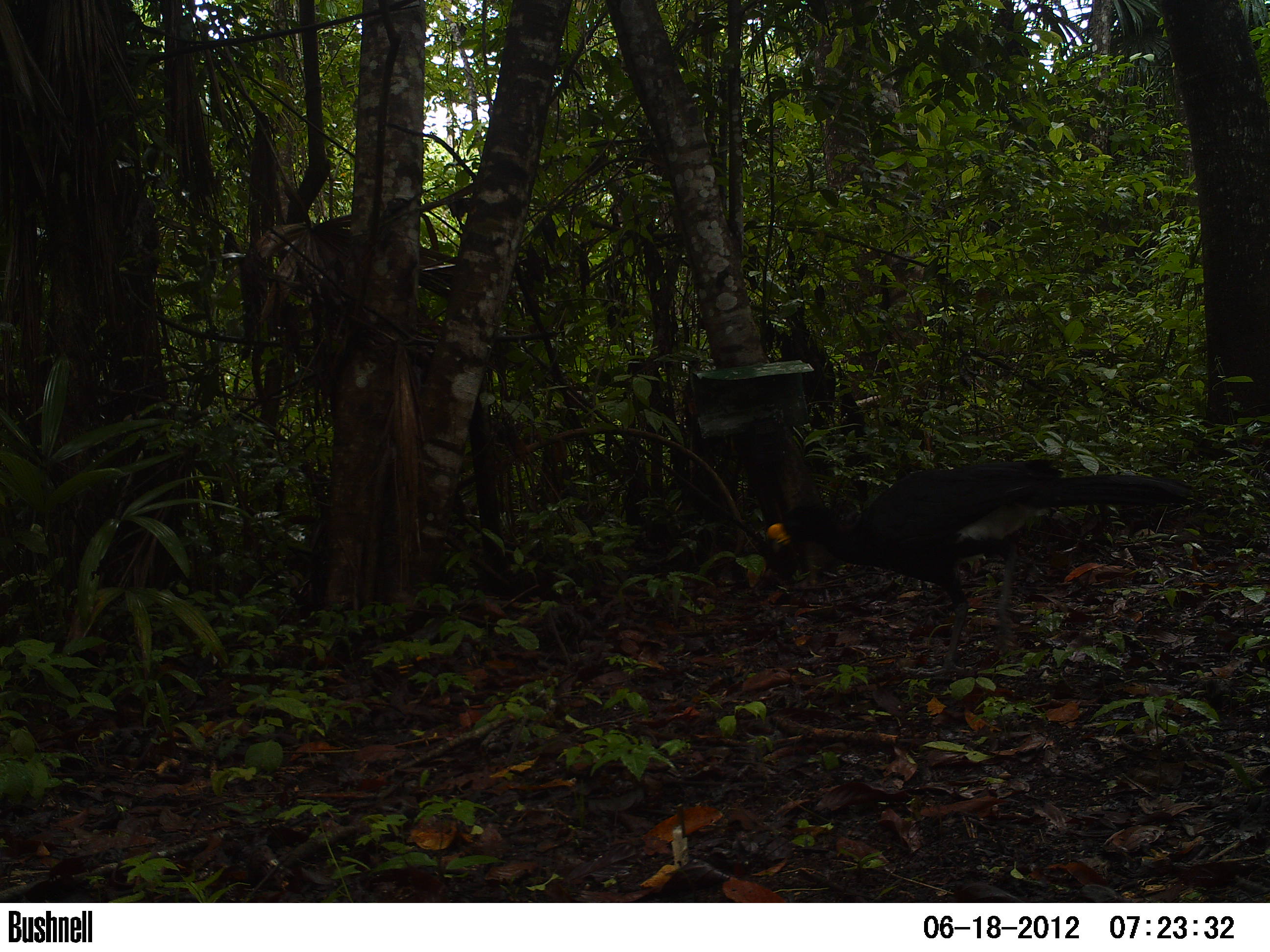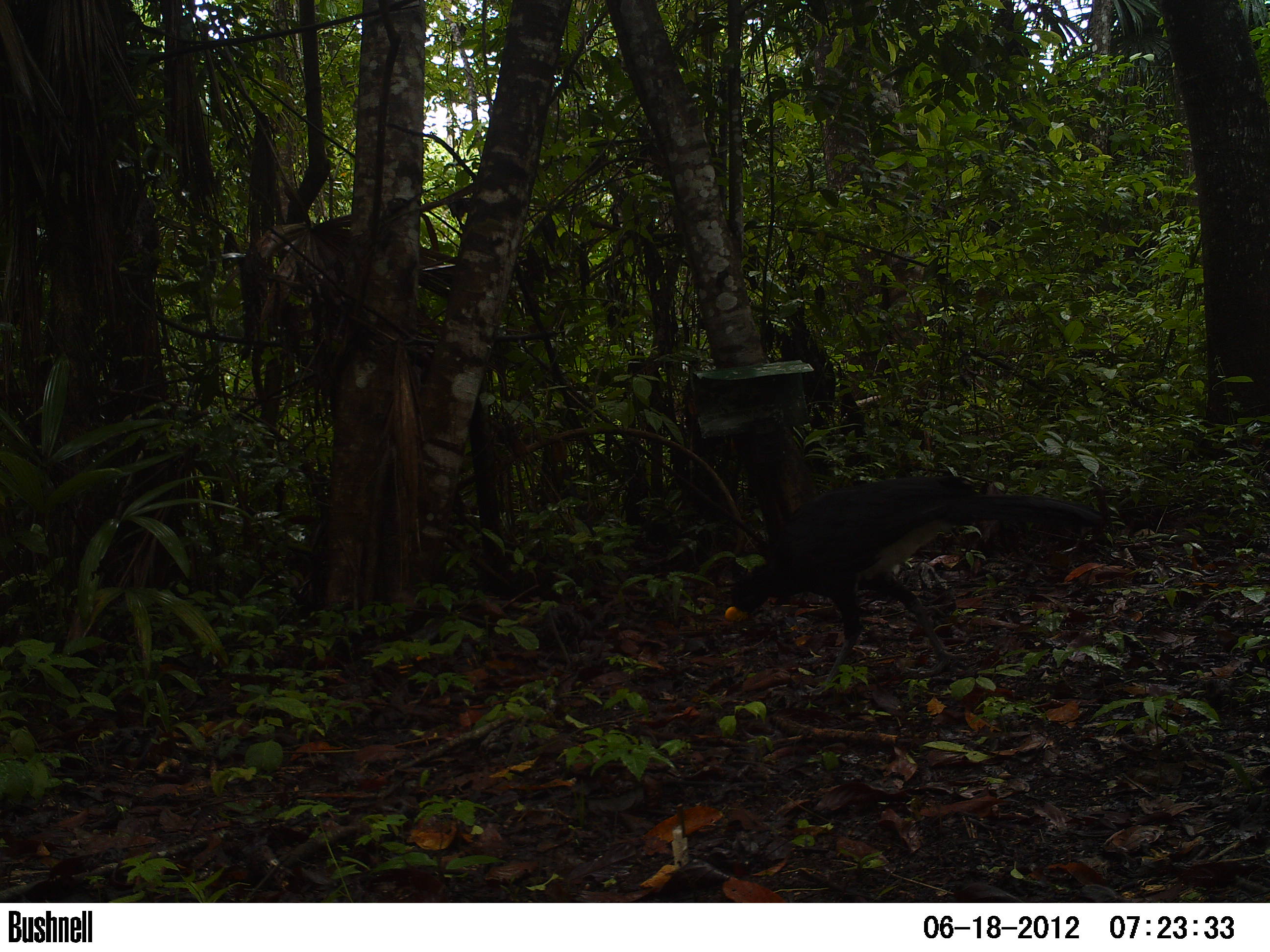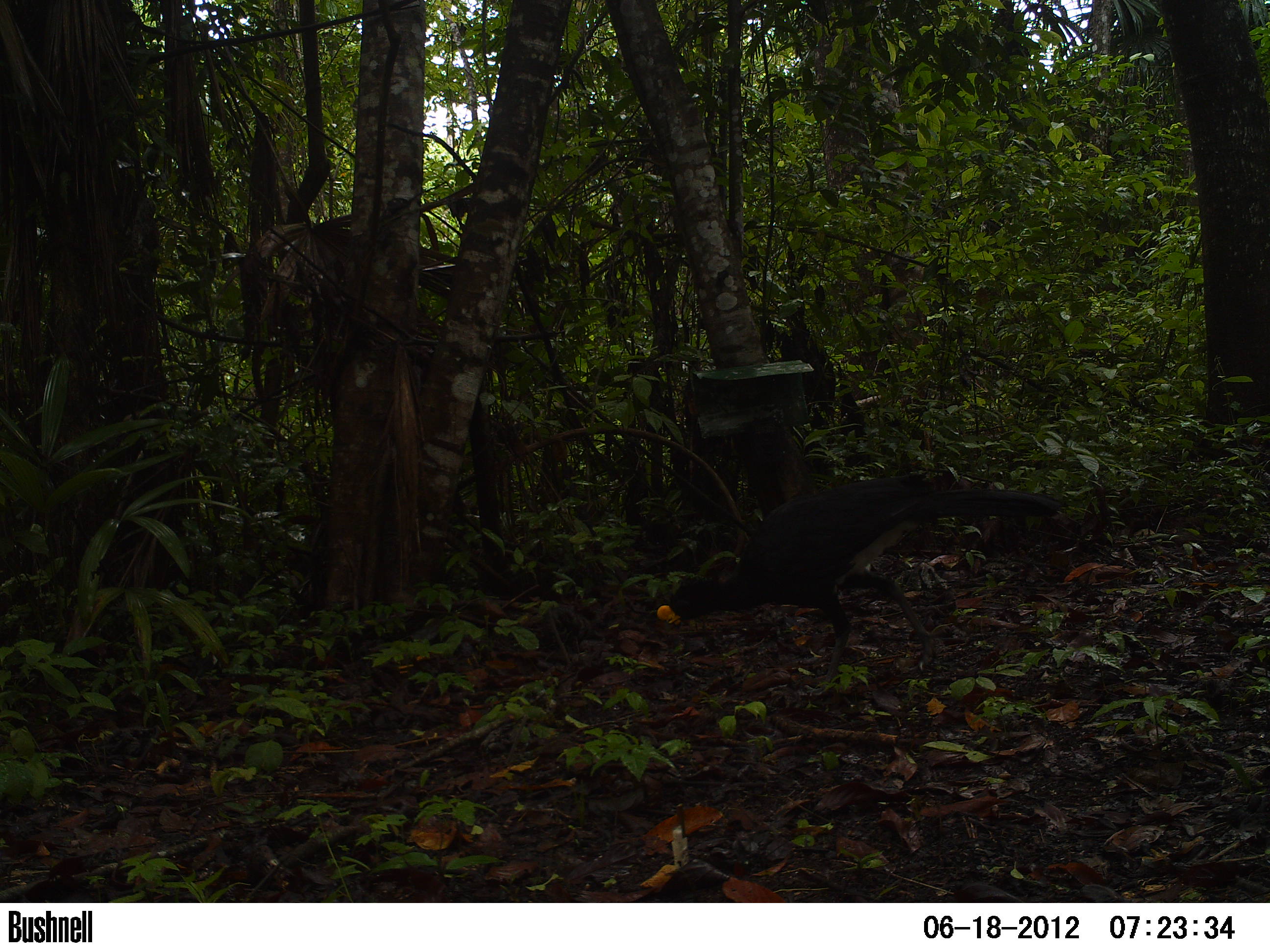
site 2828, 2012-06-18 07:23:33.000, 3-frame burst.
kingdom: Animalia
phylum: Chordata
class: Aves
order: Galliformes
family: Cracidae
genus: Crax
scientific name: Crax rubra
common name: great curassow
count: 1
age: adult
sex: male